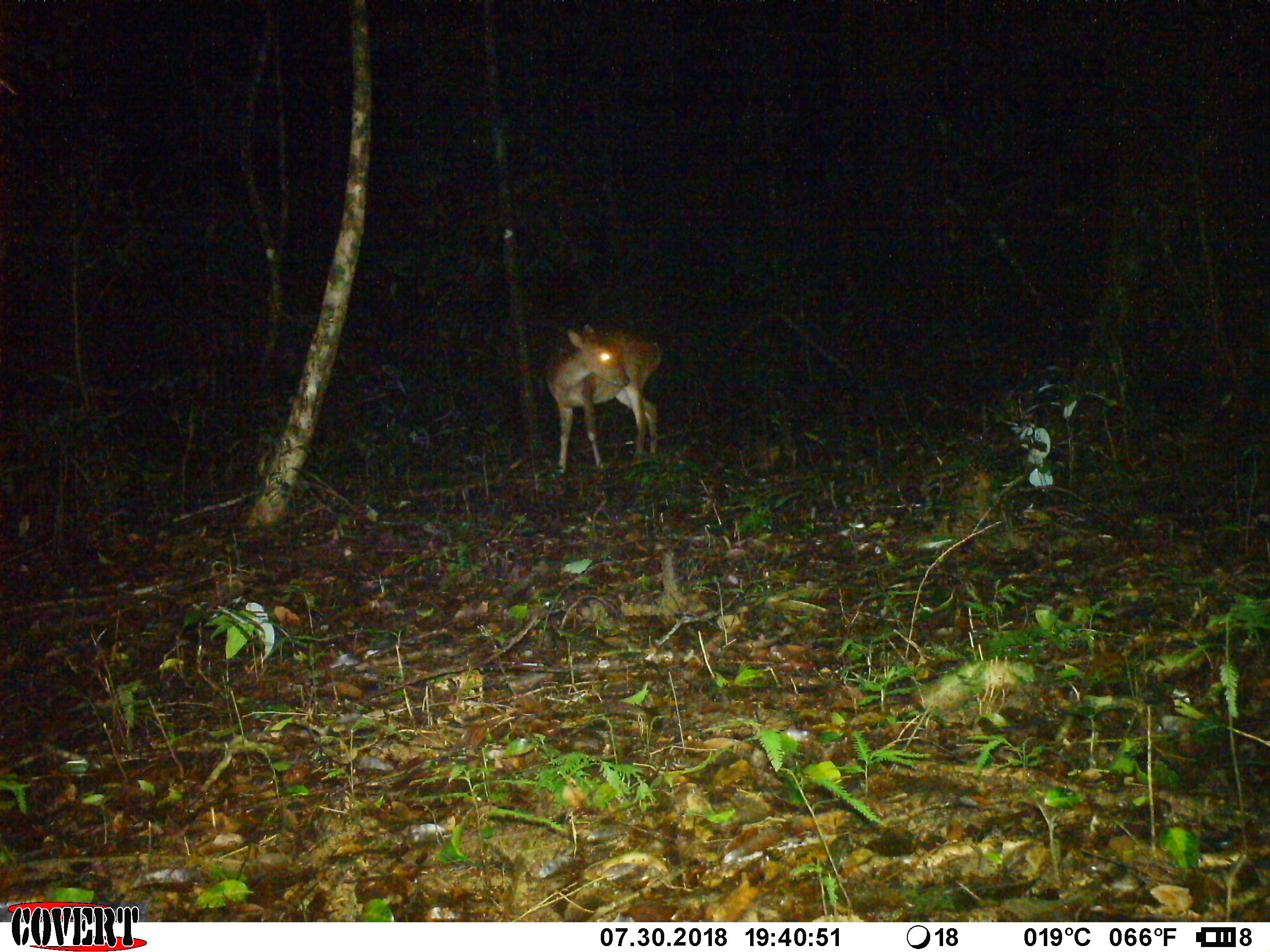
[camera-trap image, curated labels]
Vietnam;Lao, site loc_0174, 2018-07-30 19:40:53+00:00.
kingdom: Animalia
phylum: Chordata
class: Mammalia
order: Artiodactyla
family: Cervidae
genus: Muntiacus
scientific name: Muntiacus vuquangensis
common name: large-antlered muntjac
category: large antlered muntjac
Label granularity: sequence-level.